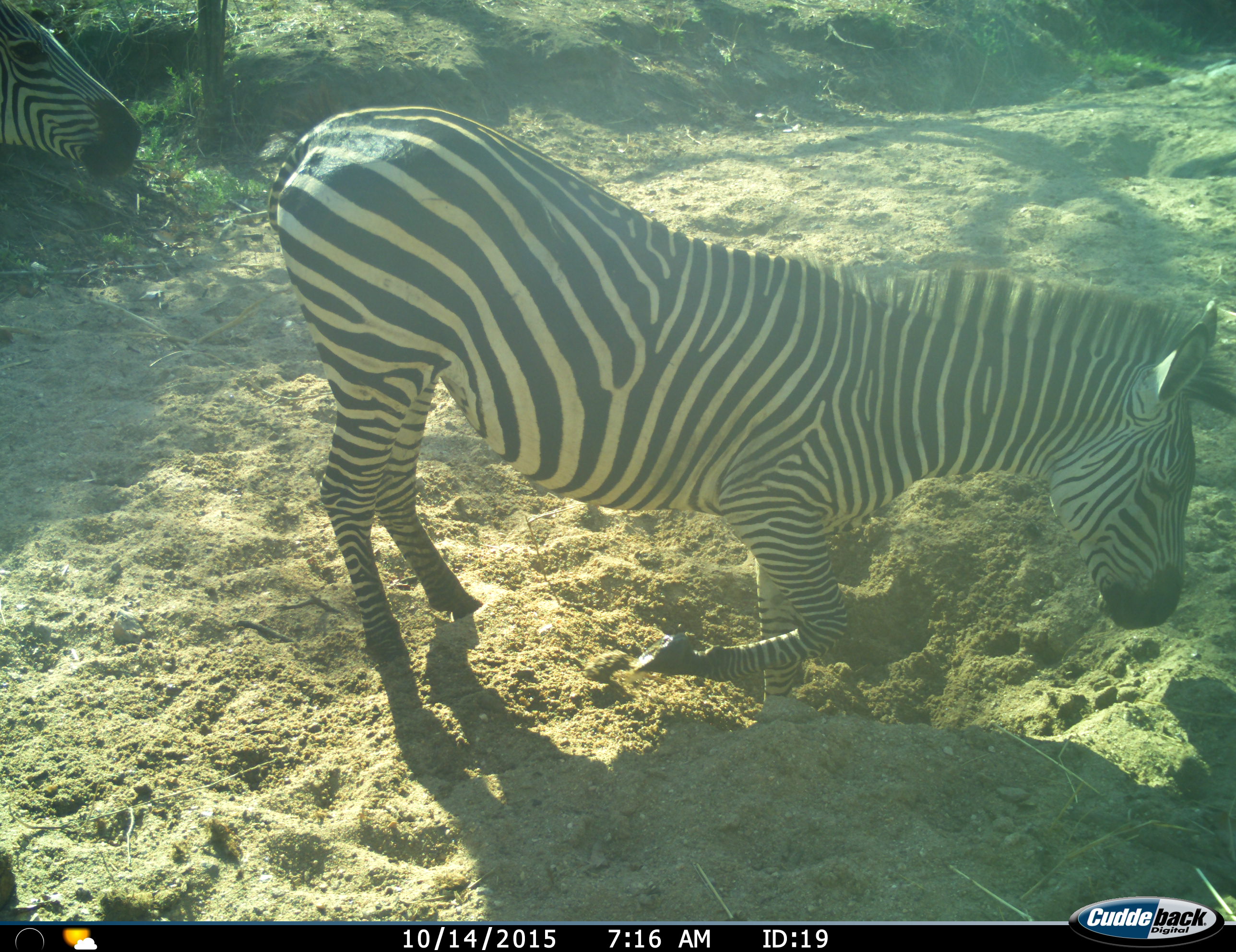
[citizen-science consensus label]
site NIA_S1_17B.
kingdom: Animalia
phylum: Chordata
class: Mammalia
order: Perissodactyla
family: Equidae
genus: Equus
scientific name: Equus quagga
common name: plains zebra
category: zebraplains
Zebraplains (plains zebra) (Equus quagga), count 2. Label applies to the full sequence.